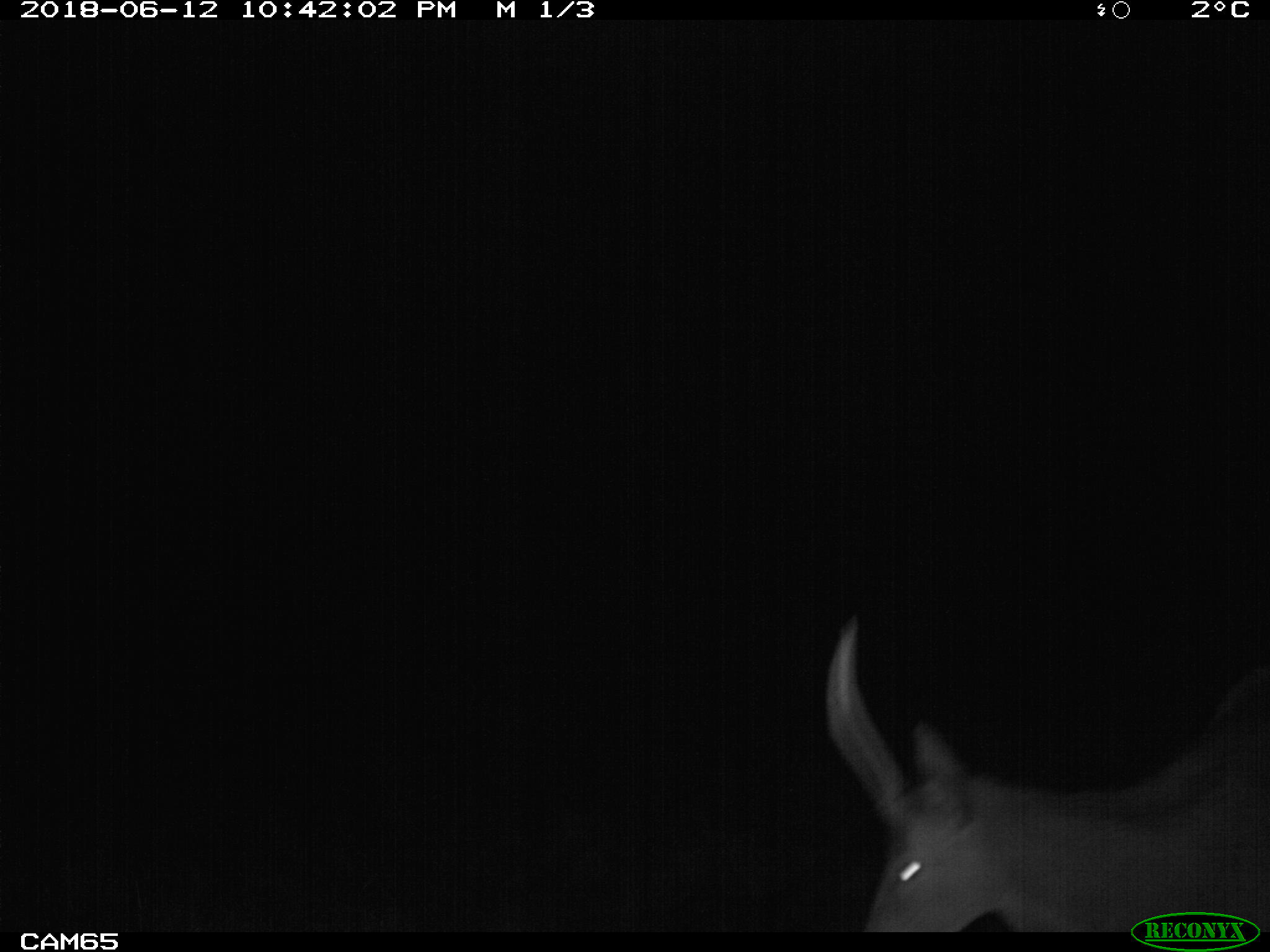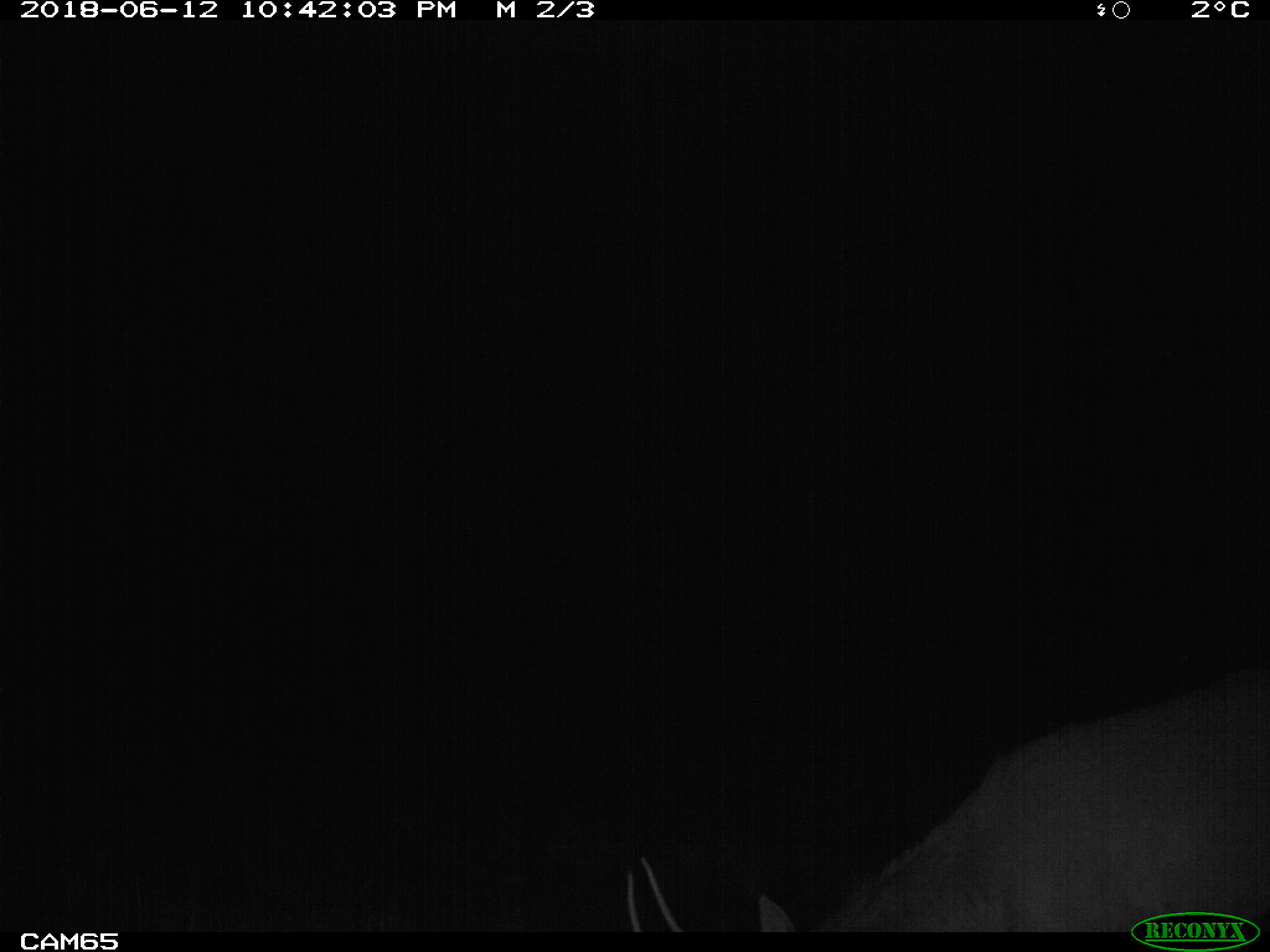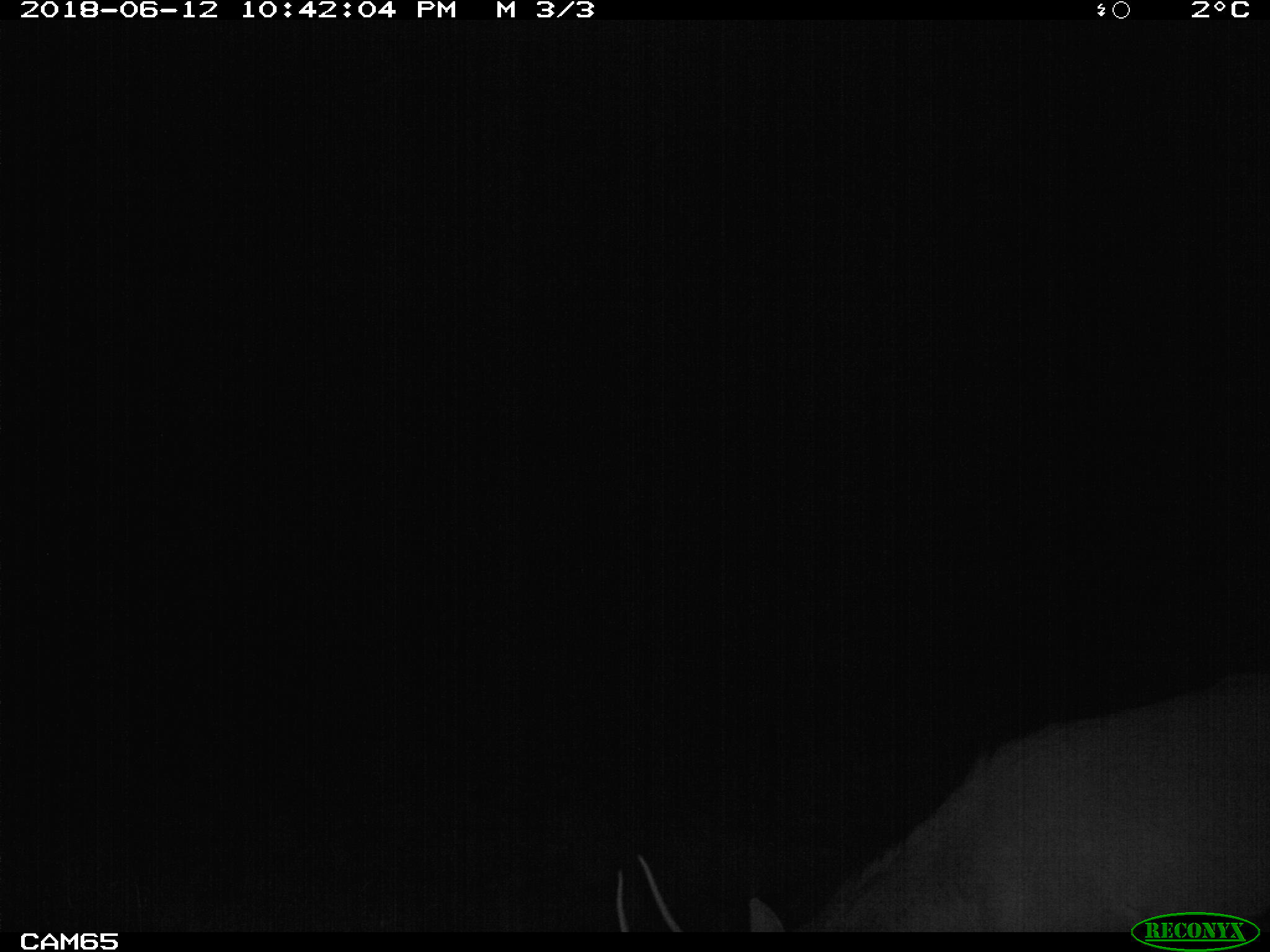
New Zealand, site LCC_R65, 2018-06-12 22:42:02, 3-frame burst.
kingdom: Animalia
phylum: Chordata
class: Mammalia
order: Artiodactyla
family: Cervidae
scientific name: Cervidae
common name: deer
Deer (Cervidae).